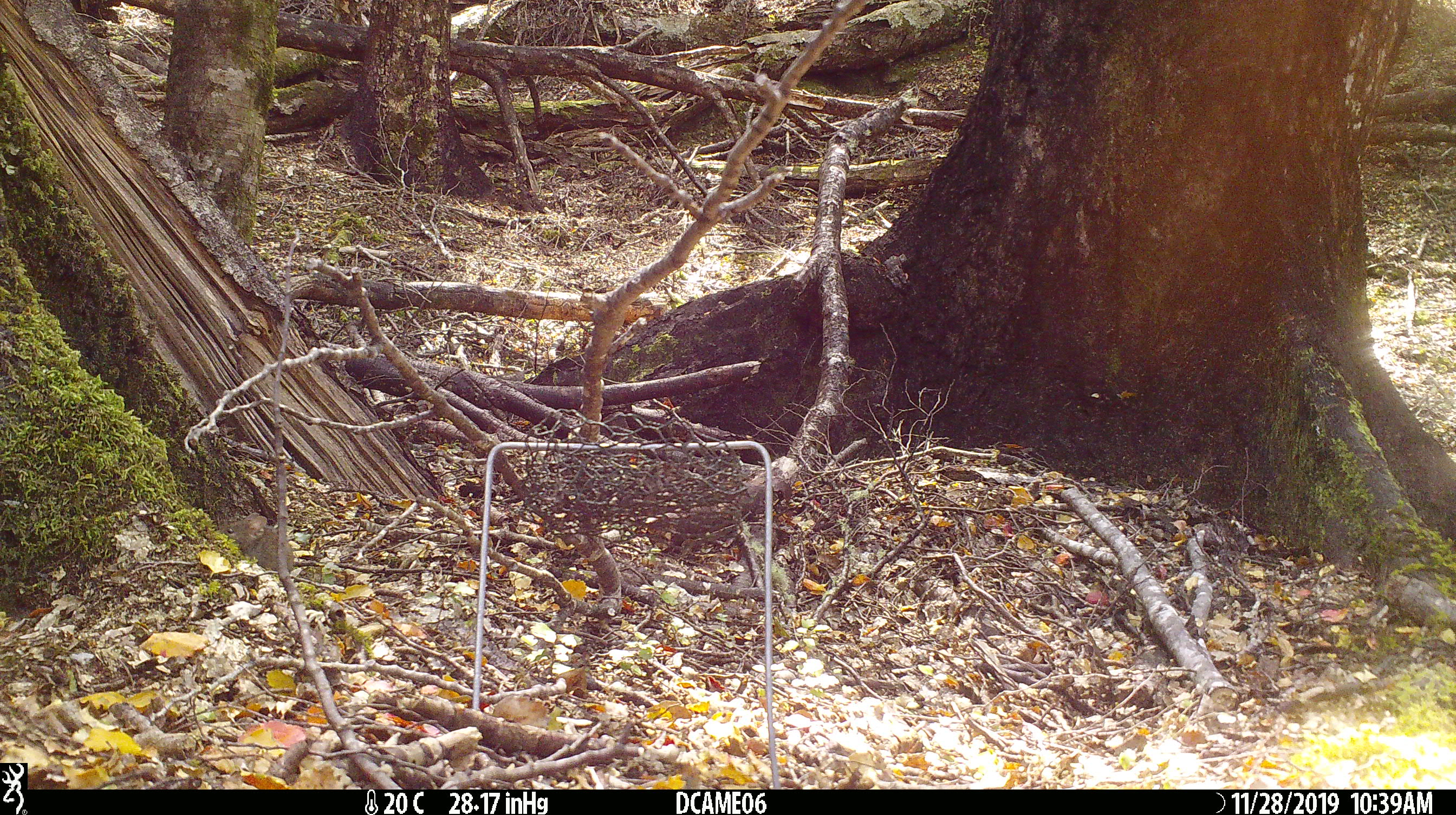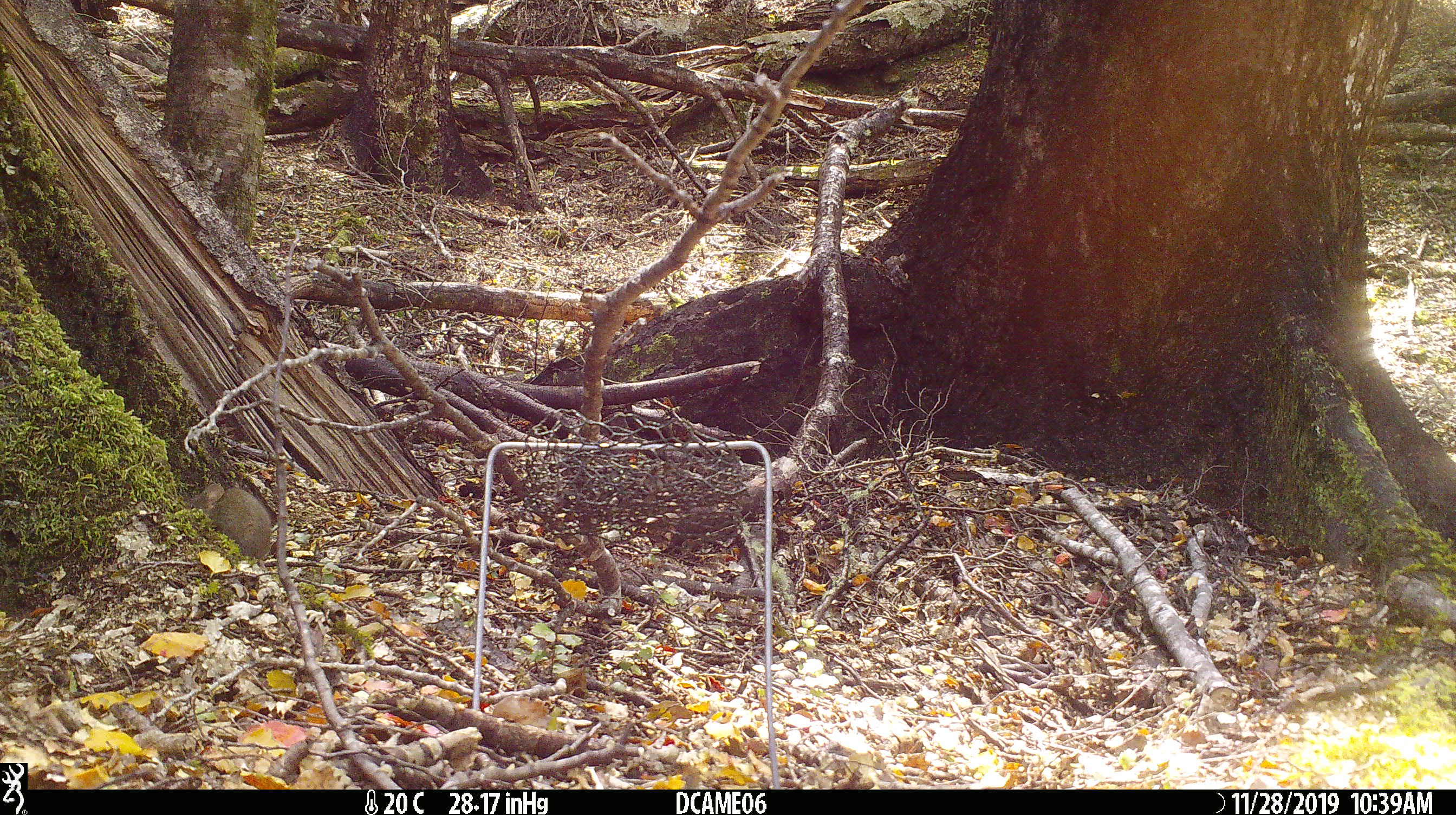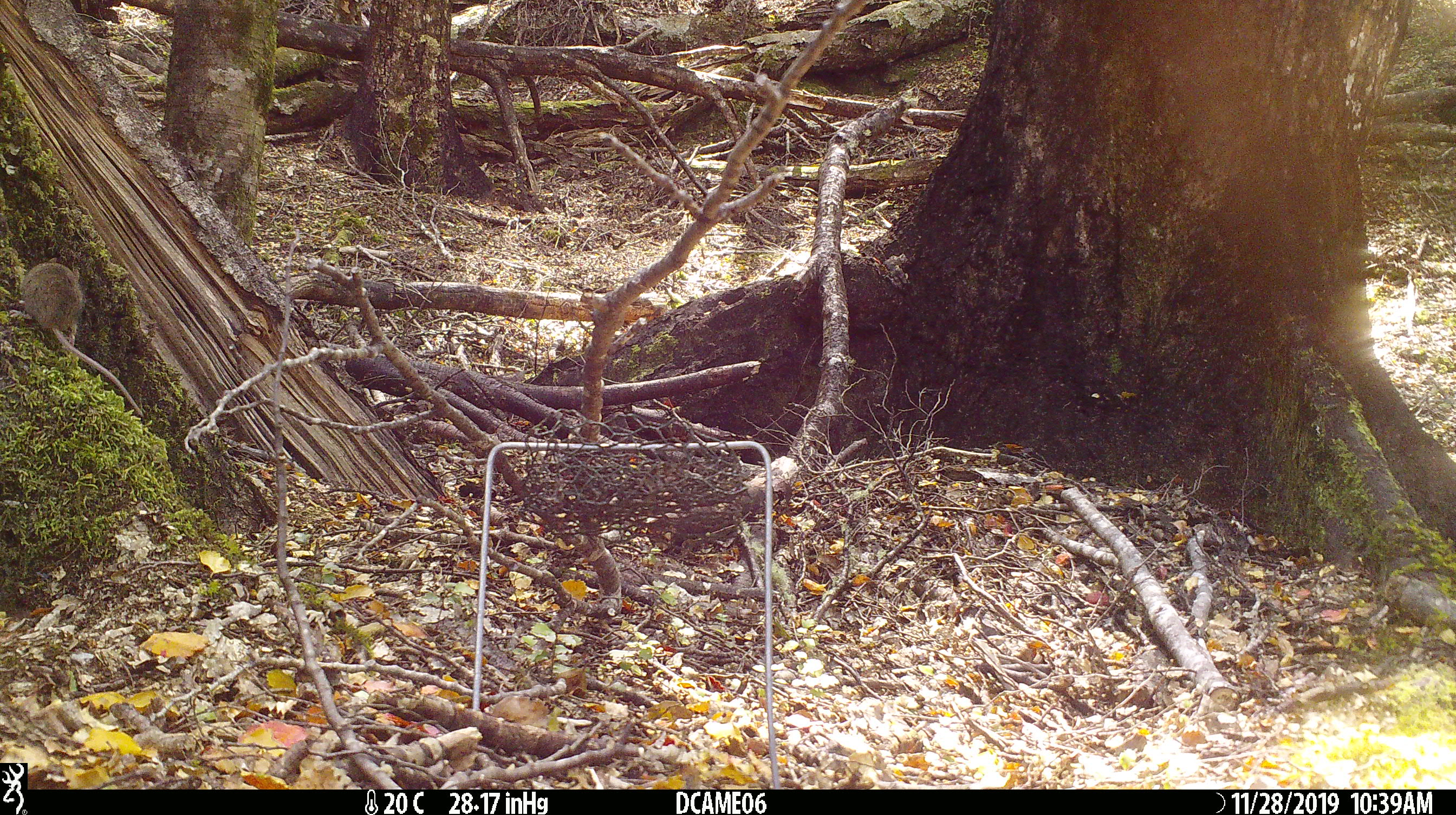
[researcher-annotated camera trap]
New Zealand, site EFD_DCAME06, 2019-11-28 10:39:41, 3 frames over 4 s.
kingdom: Animalia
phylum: Chordata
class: Mammalia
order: Rodentia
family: Muridae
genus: Mus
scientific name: Mus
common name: mouse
Mouse (Mus).